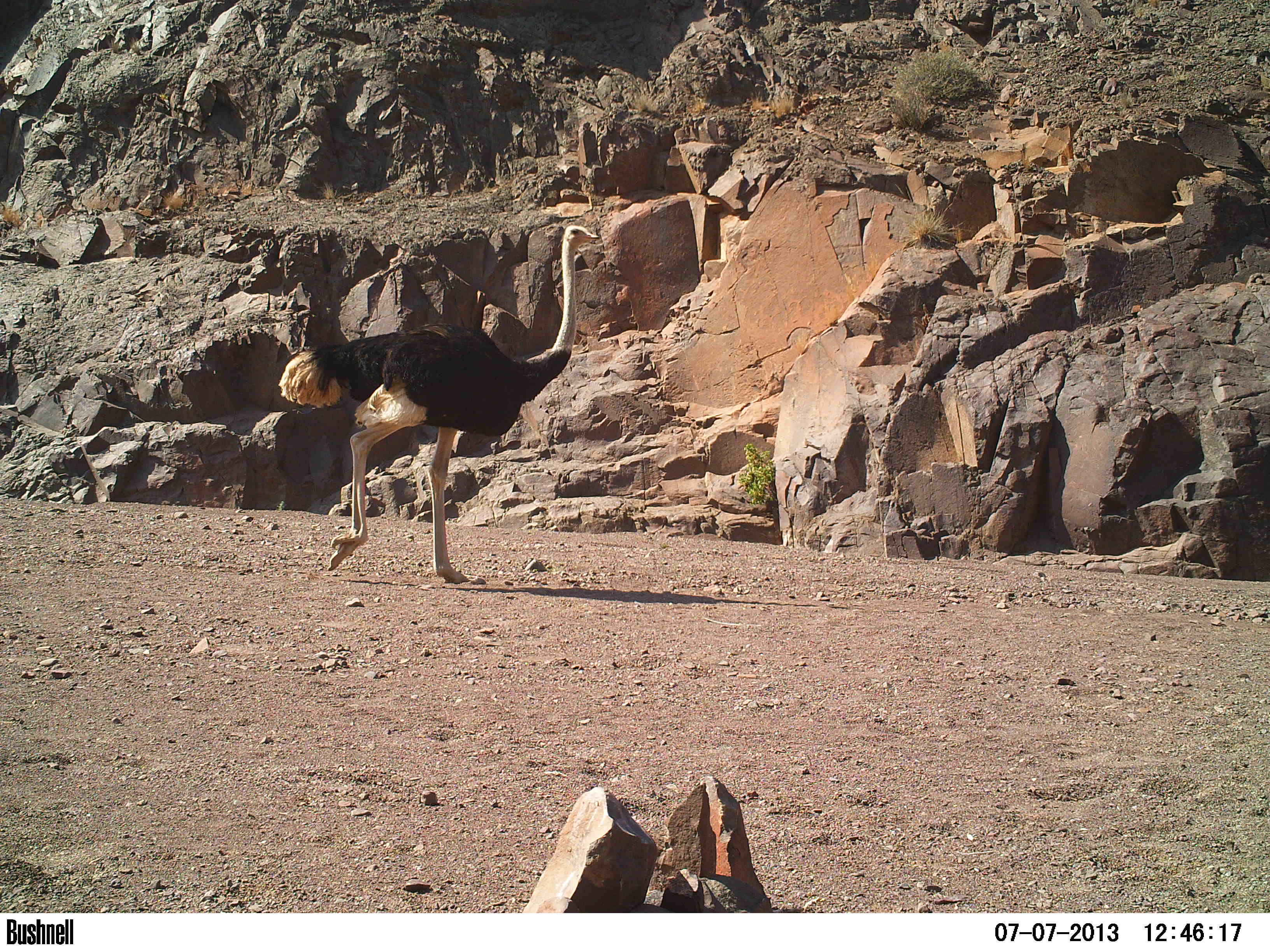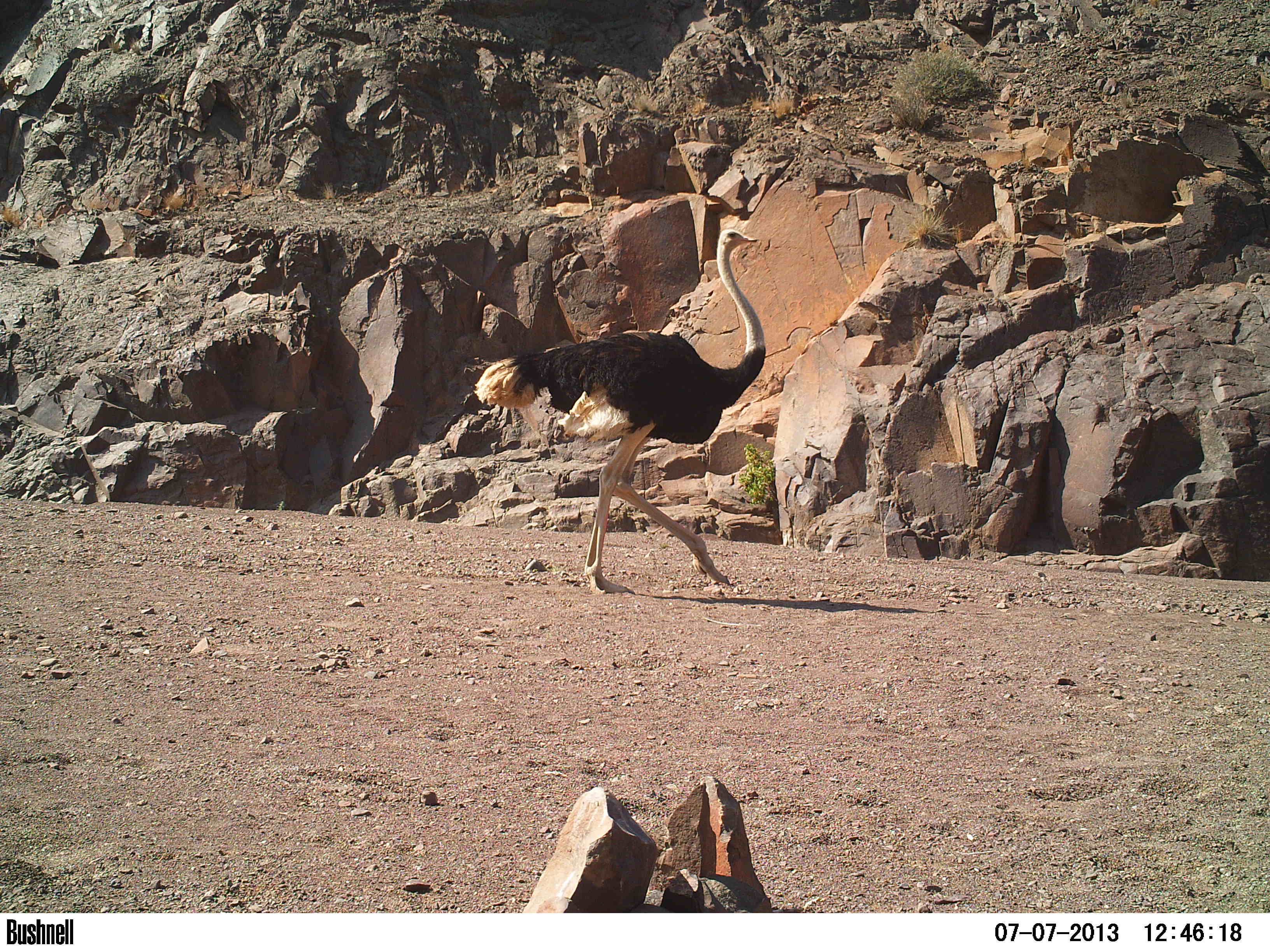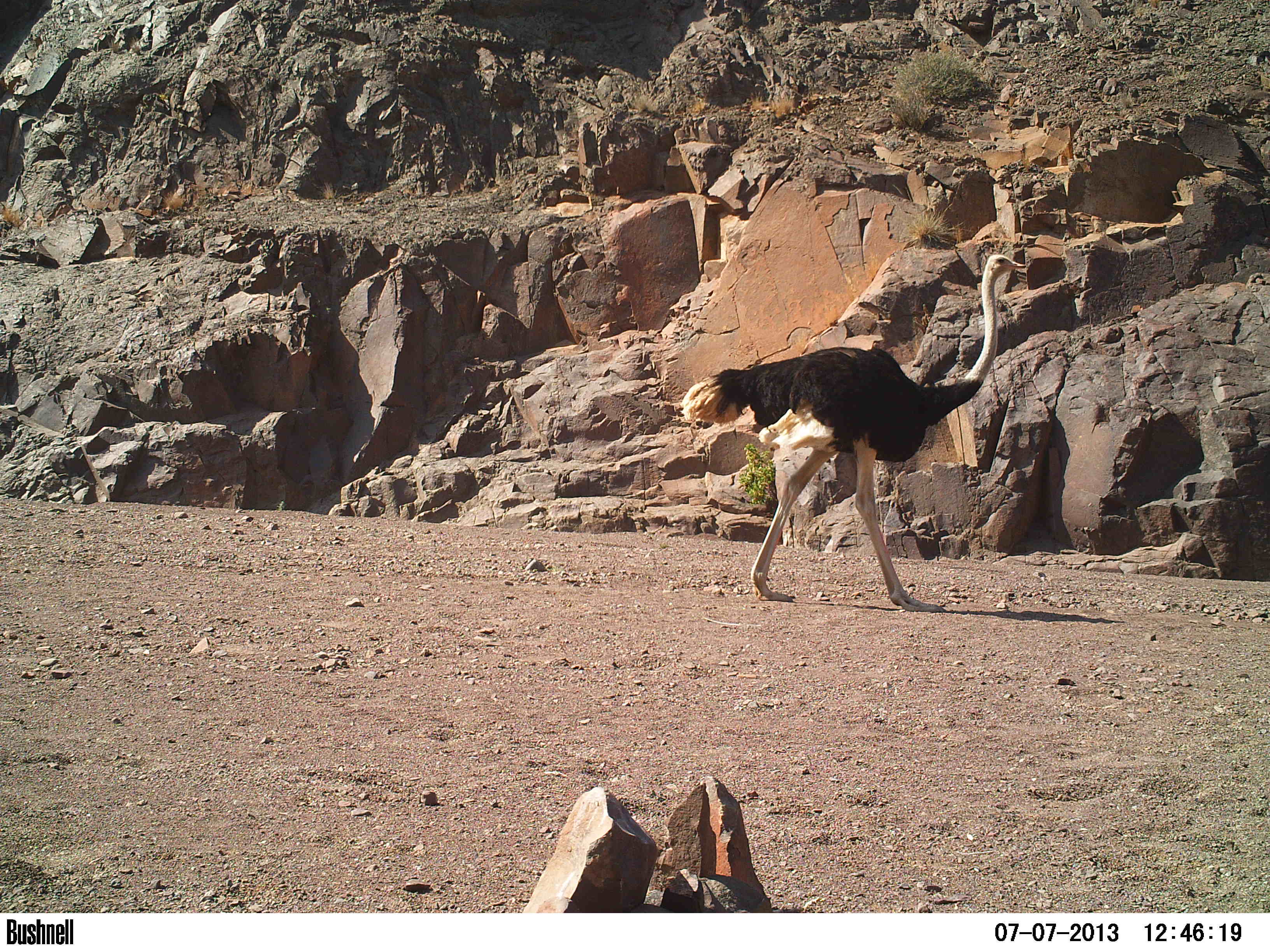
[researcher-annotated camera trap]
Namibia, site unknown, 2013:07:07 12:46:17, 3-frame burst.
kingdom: Animalia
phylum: Chordata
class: Aves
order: Struthioniformes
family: Struthionidae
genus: Struthio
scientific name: Struthio camelus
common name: common ostrich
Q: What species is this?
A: Struthio camelus (common ostrich).